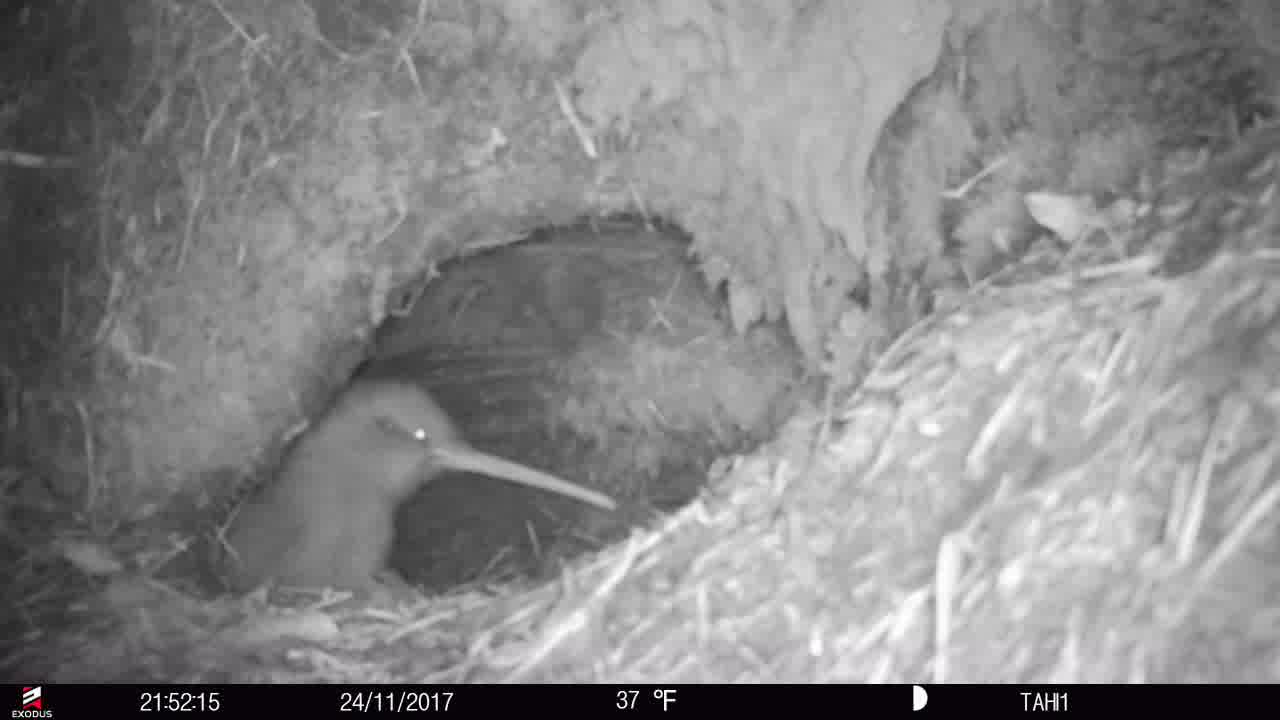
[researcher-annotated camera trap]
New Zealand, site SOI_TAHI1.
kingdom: Animalia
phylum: Chordata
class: Aves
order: Apterygiformes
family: Apterygidae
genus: Apteryx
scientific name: Apteryx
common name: kiwi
Kiwi (Apteryx).